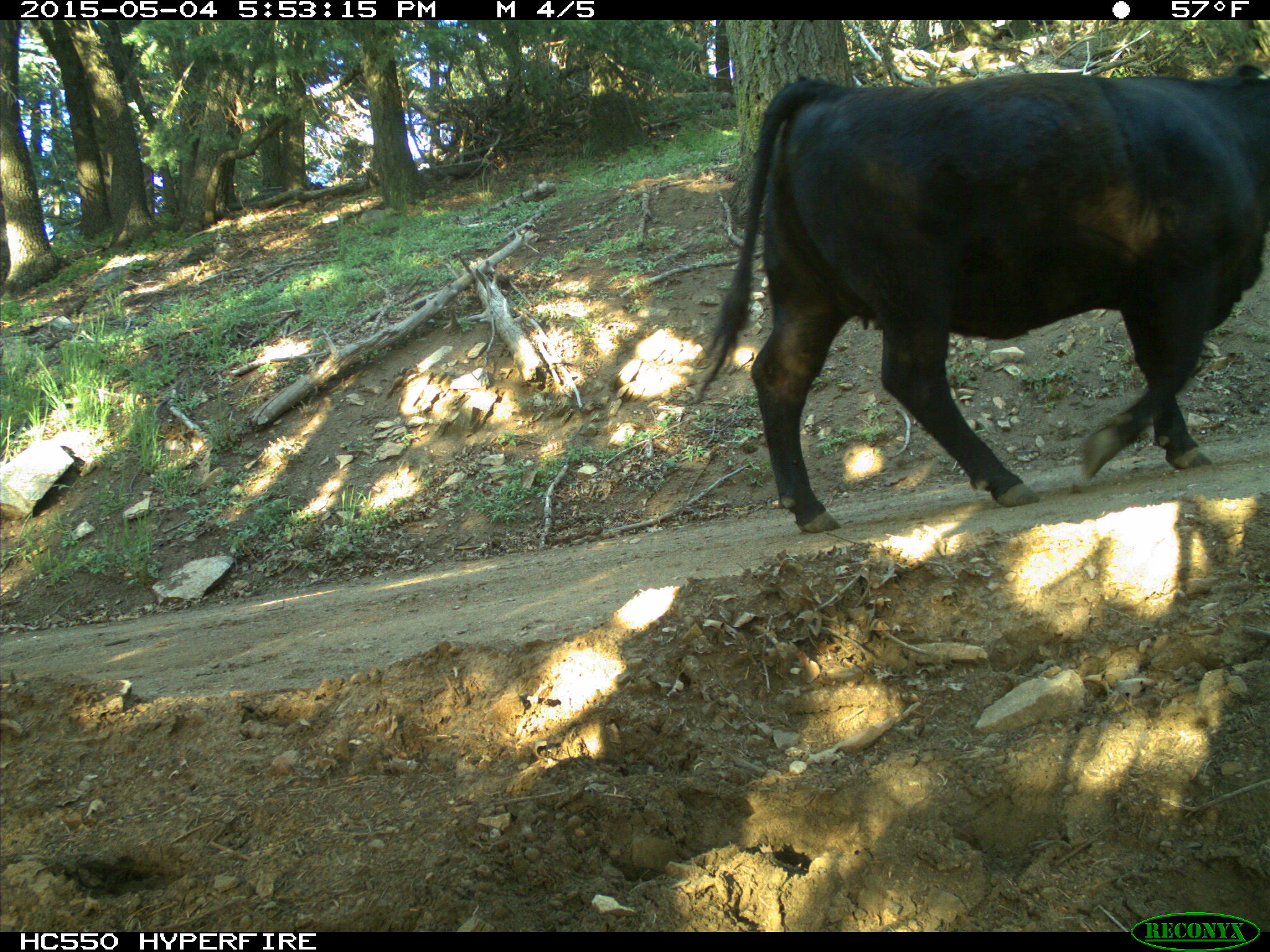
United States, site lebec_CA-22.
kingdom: Animalia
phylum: Chordata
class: Mammalia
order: Artiodactyla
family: Bovidae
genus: Bos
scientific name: Bos taurus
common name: domestic cow